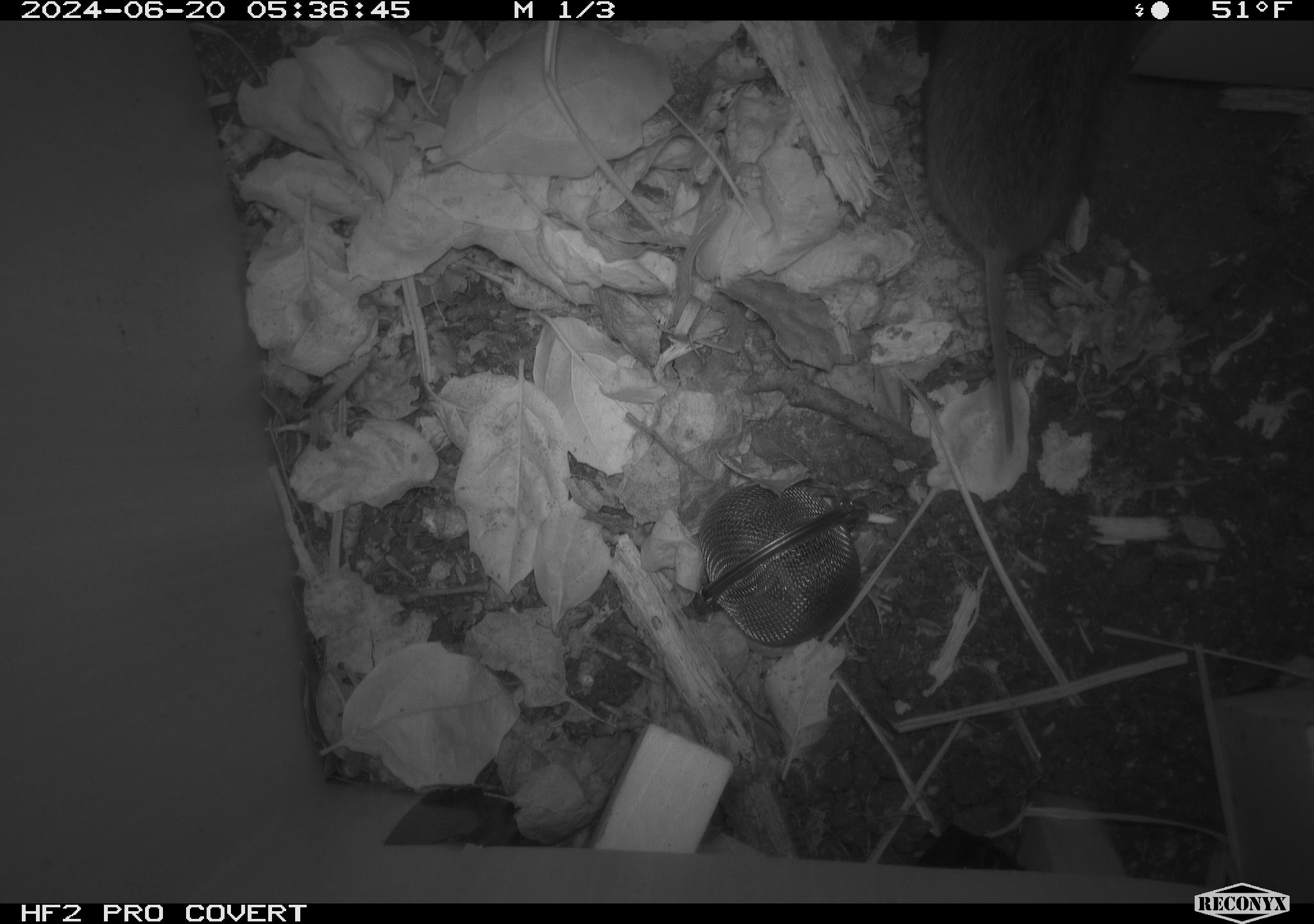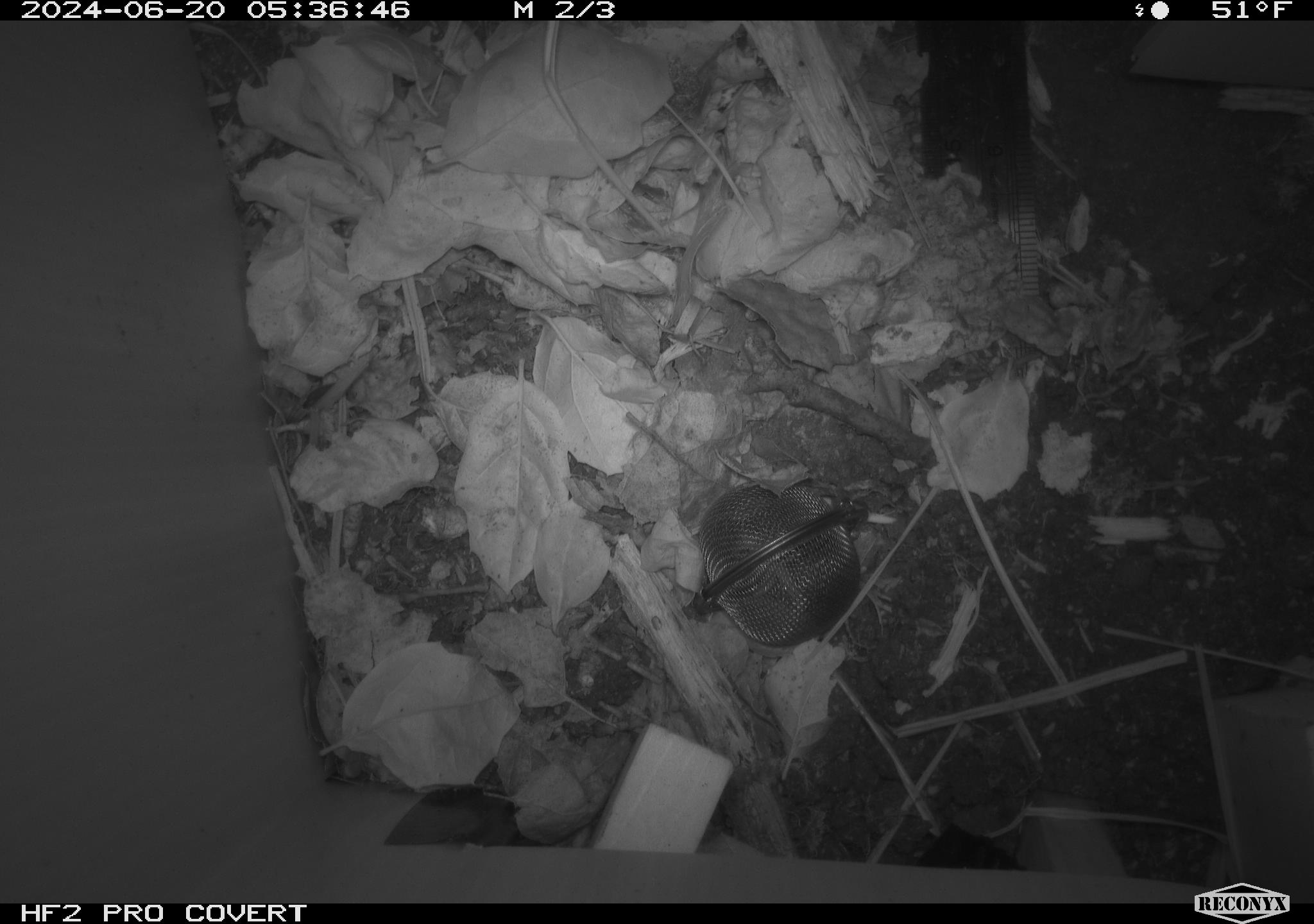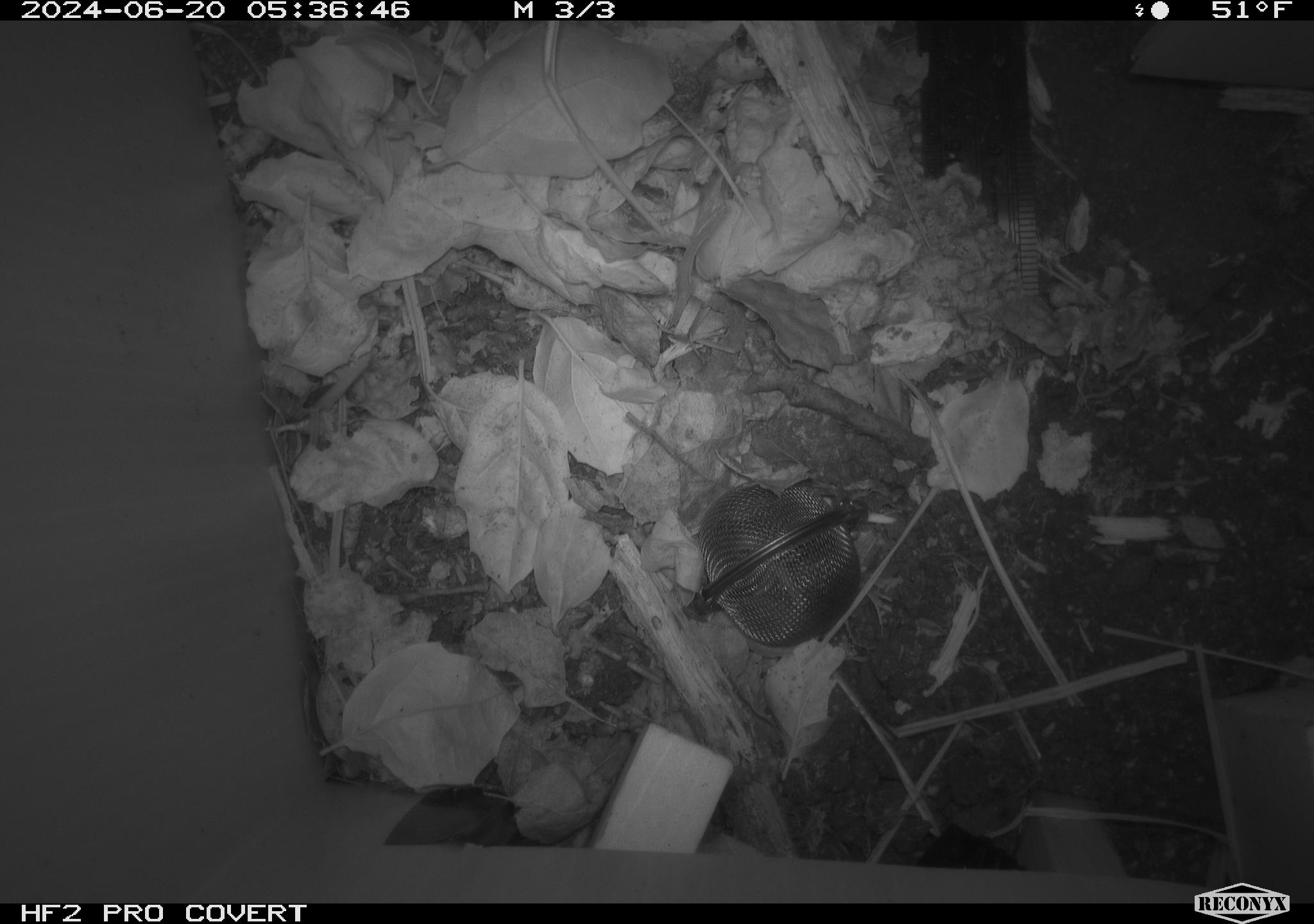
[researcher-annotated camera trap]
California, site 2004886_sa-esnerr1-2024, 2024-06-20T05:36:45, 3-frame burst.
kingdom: Animalia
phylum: Chordata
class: Mammalia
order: Rodentia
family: Cricetidae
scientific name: Cricetidae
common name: hamsters, voles, lemmings, and allies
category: cricetidae family